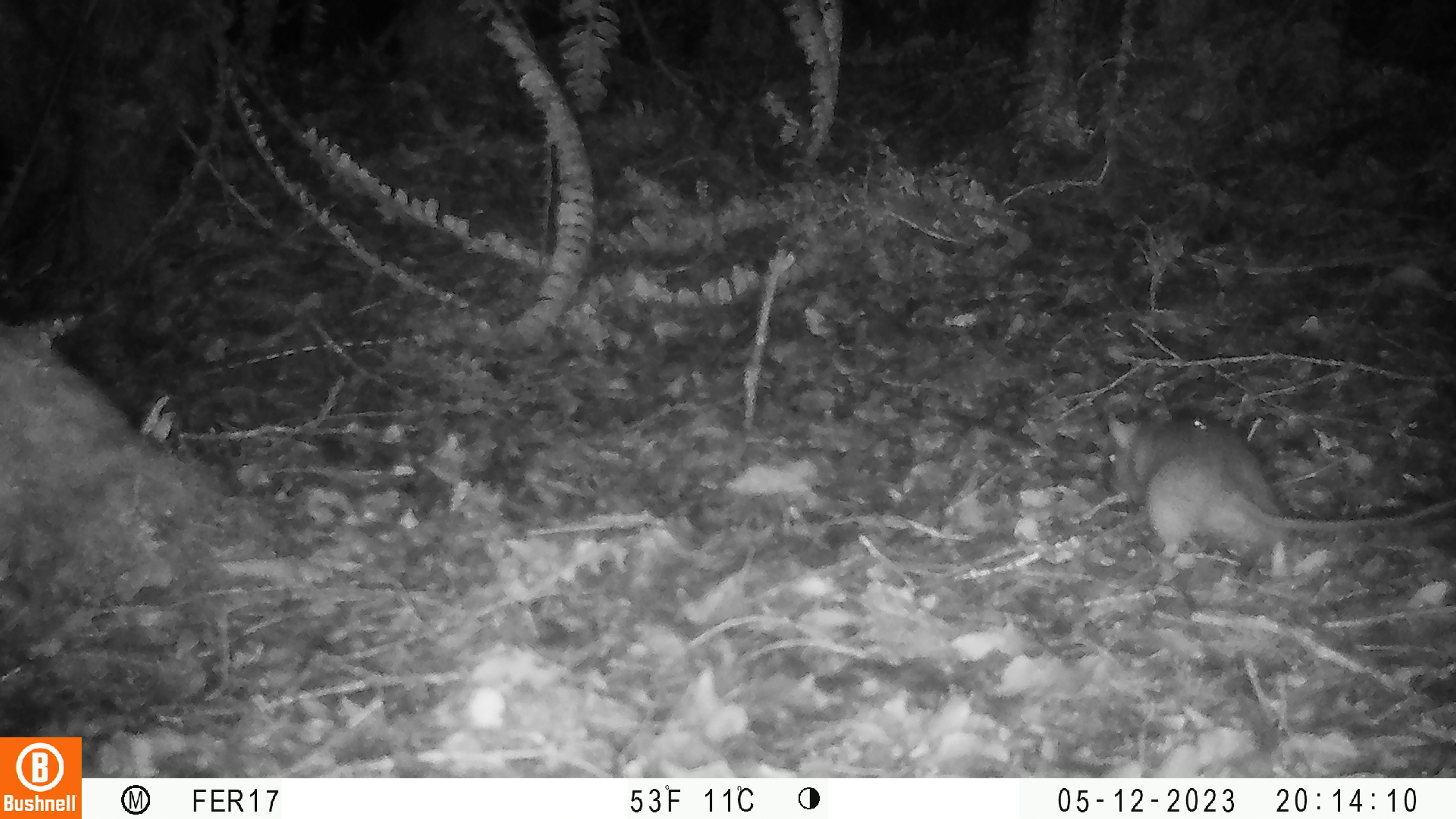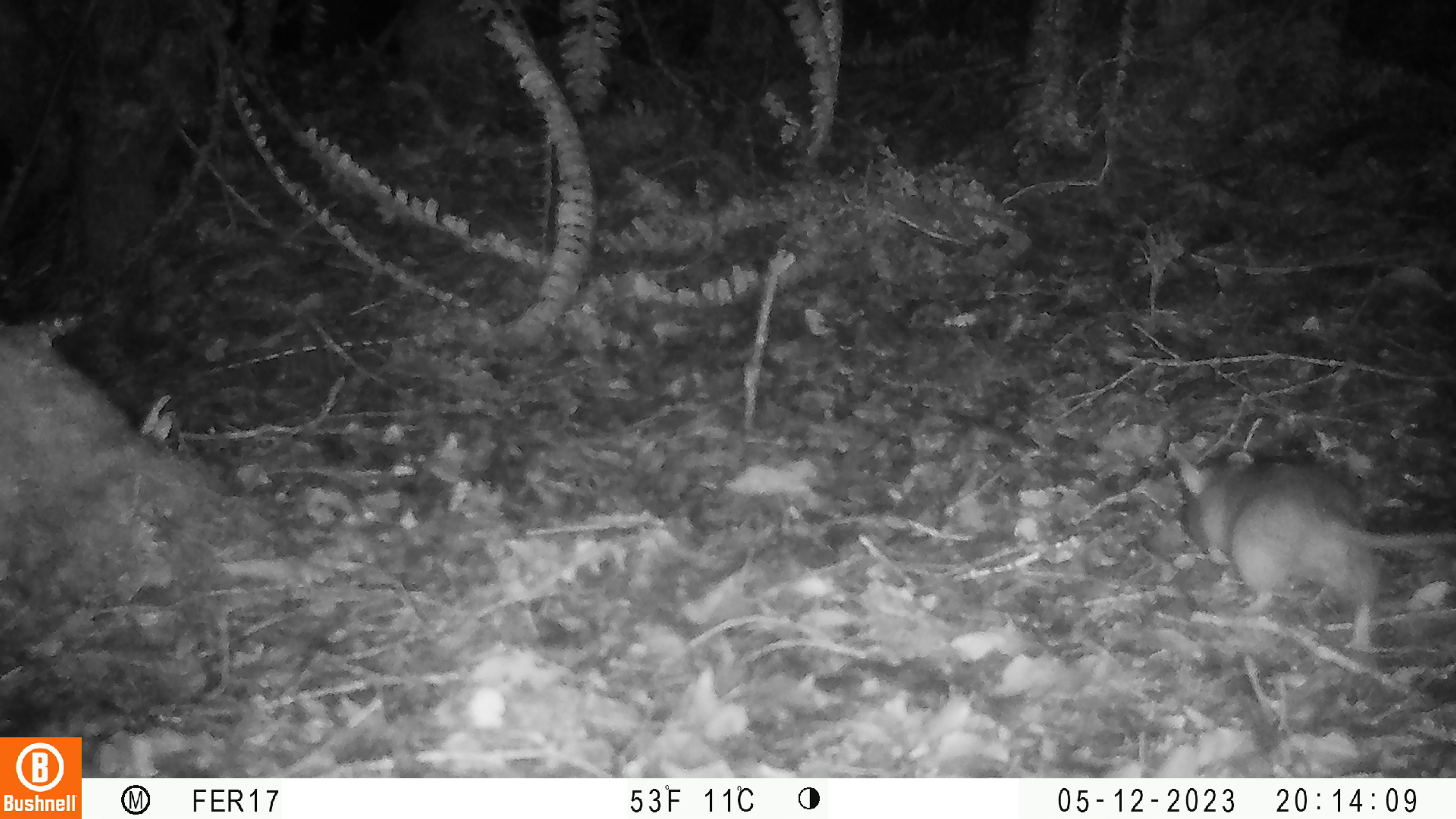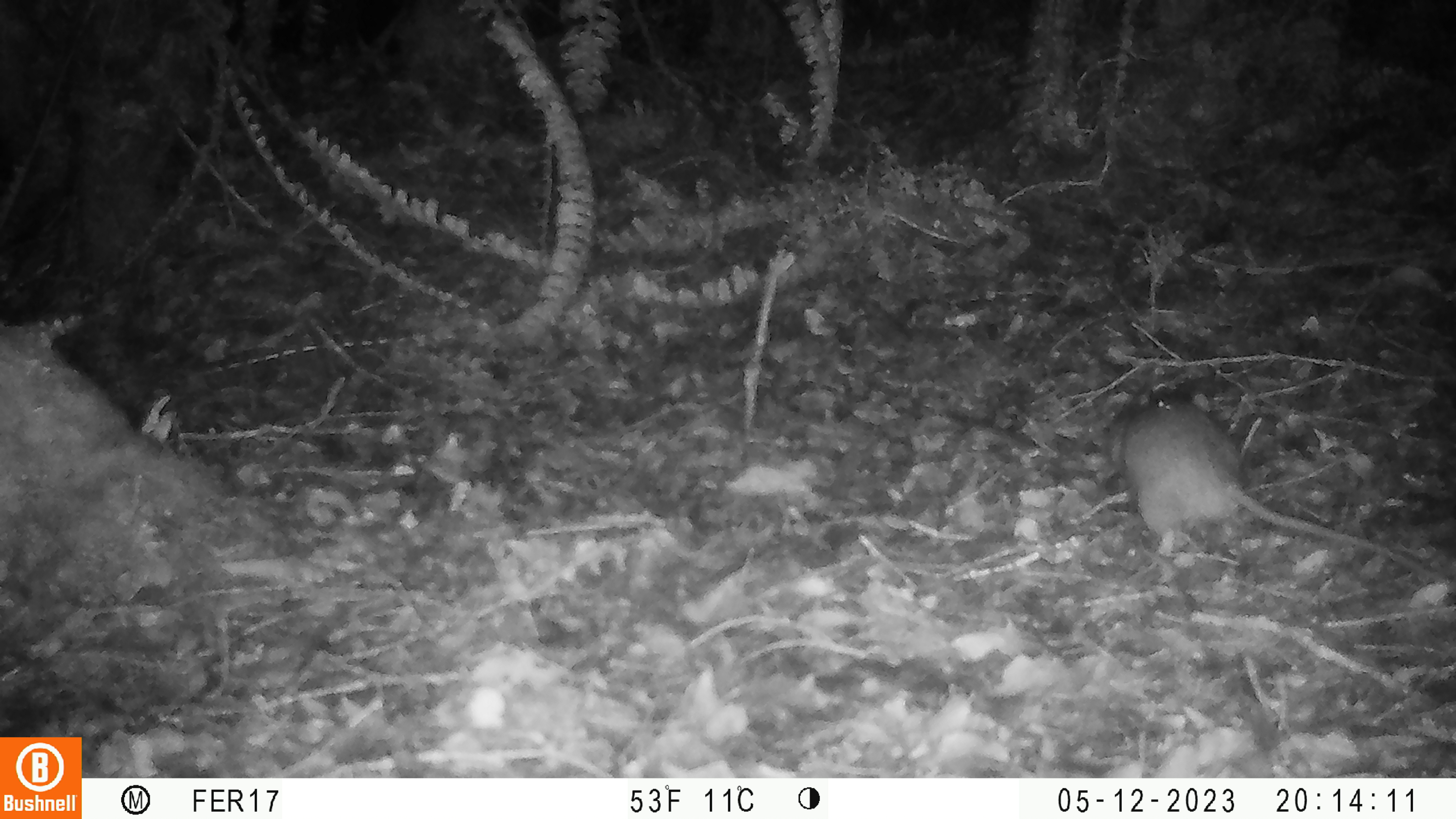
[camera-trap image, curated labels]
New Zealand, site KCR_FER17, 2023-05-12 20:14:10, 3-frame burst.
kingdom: Animalia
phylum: Chordata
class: Mammalia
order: Rodentia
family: Muridae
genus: Rattus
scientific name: Rattus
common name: rat